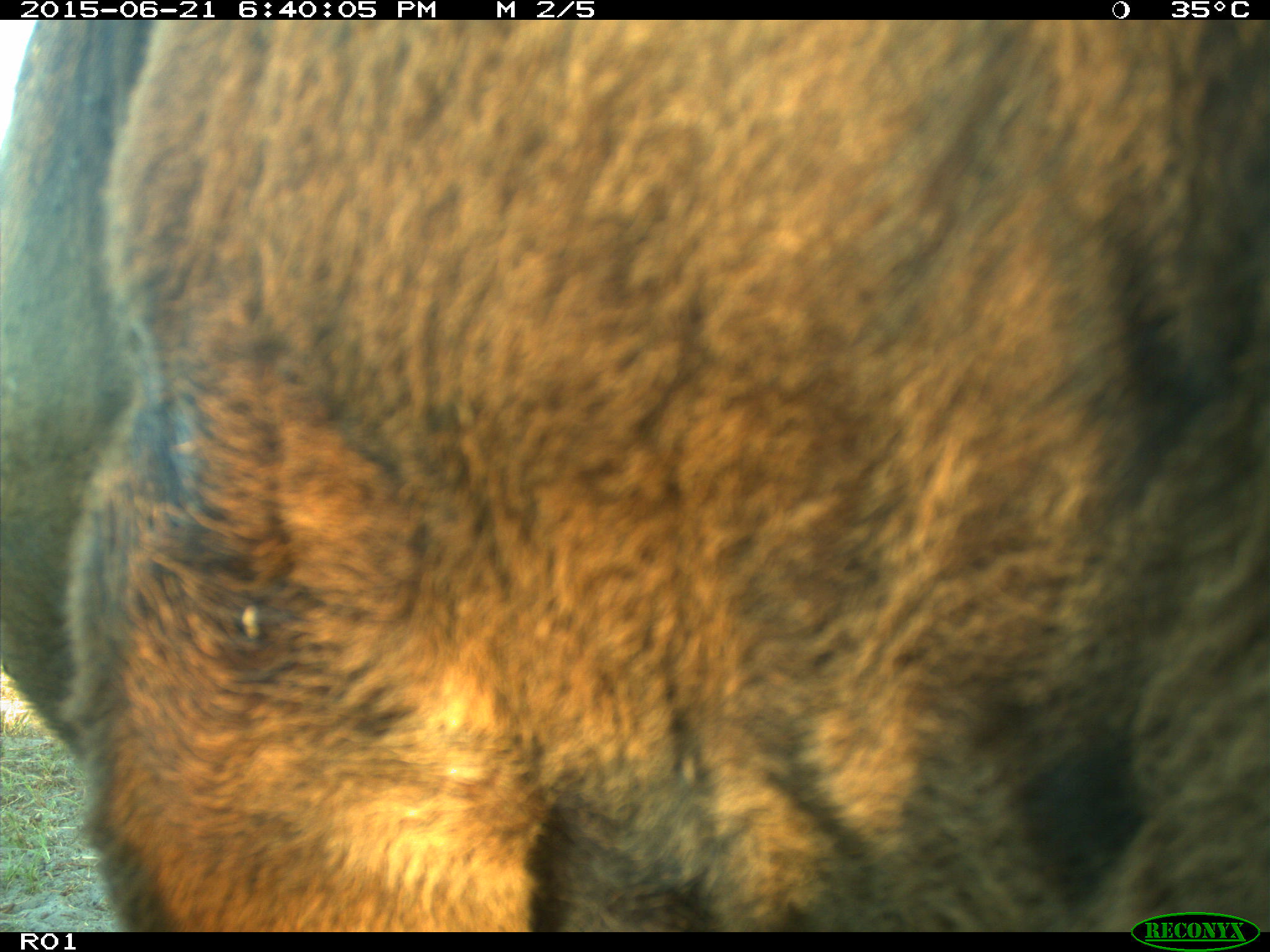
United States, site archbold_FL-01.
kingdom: Animalia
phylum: Chordata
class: Mammalia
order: Artiodactyla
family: Bovidae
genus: Bos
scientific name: Bos taurus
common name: domestic cow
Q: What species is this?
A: Bos taurus (domestic cow).